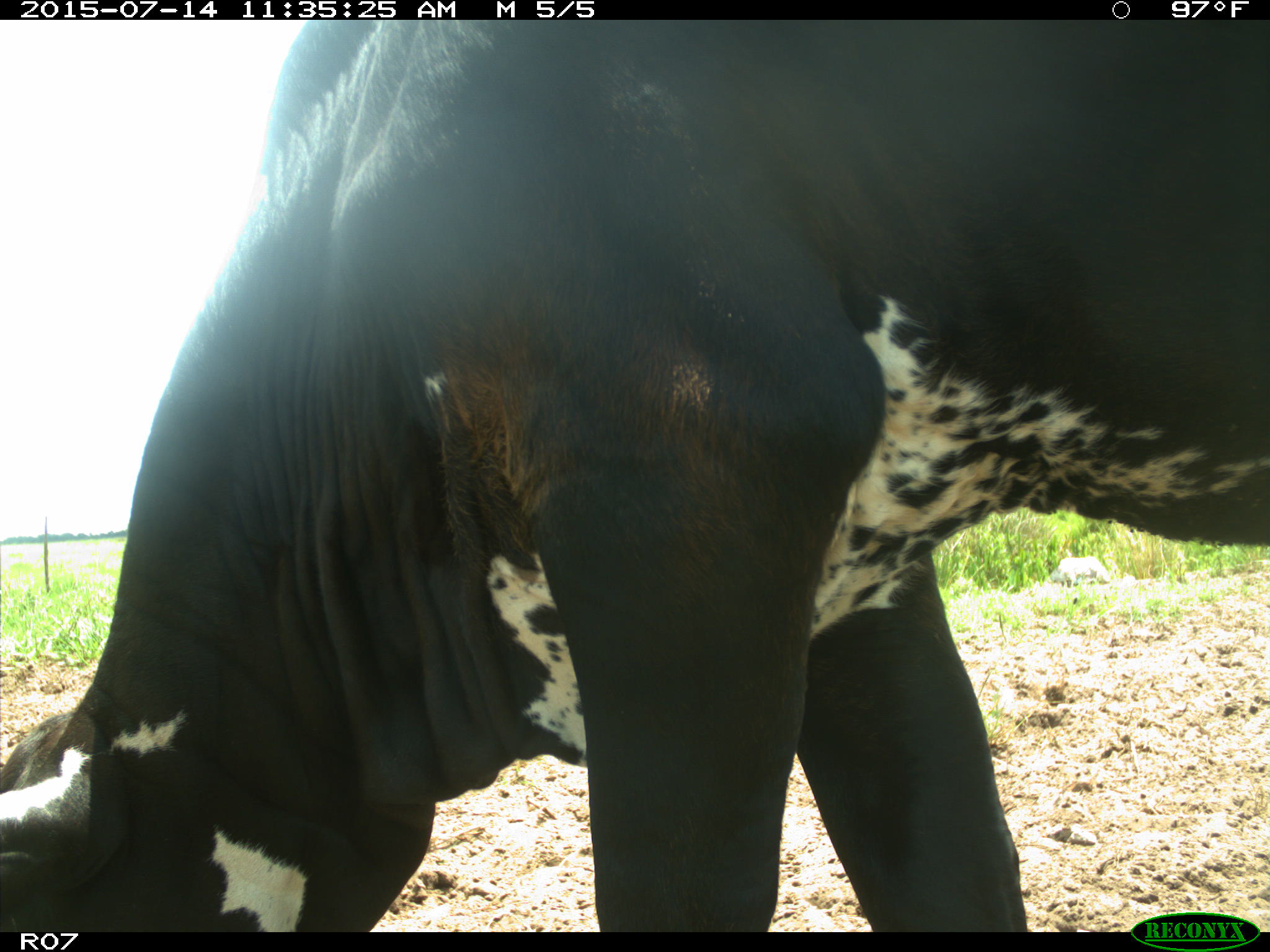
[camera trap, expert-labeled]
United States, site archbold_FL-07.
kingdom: Animalia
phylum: Chordata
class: Mammalia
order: Artiodactyla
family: Bovidae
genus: Bos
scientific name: Bos taurus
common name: domestic cow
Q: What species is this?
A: Bos taurus (domestic cow).